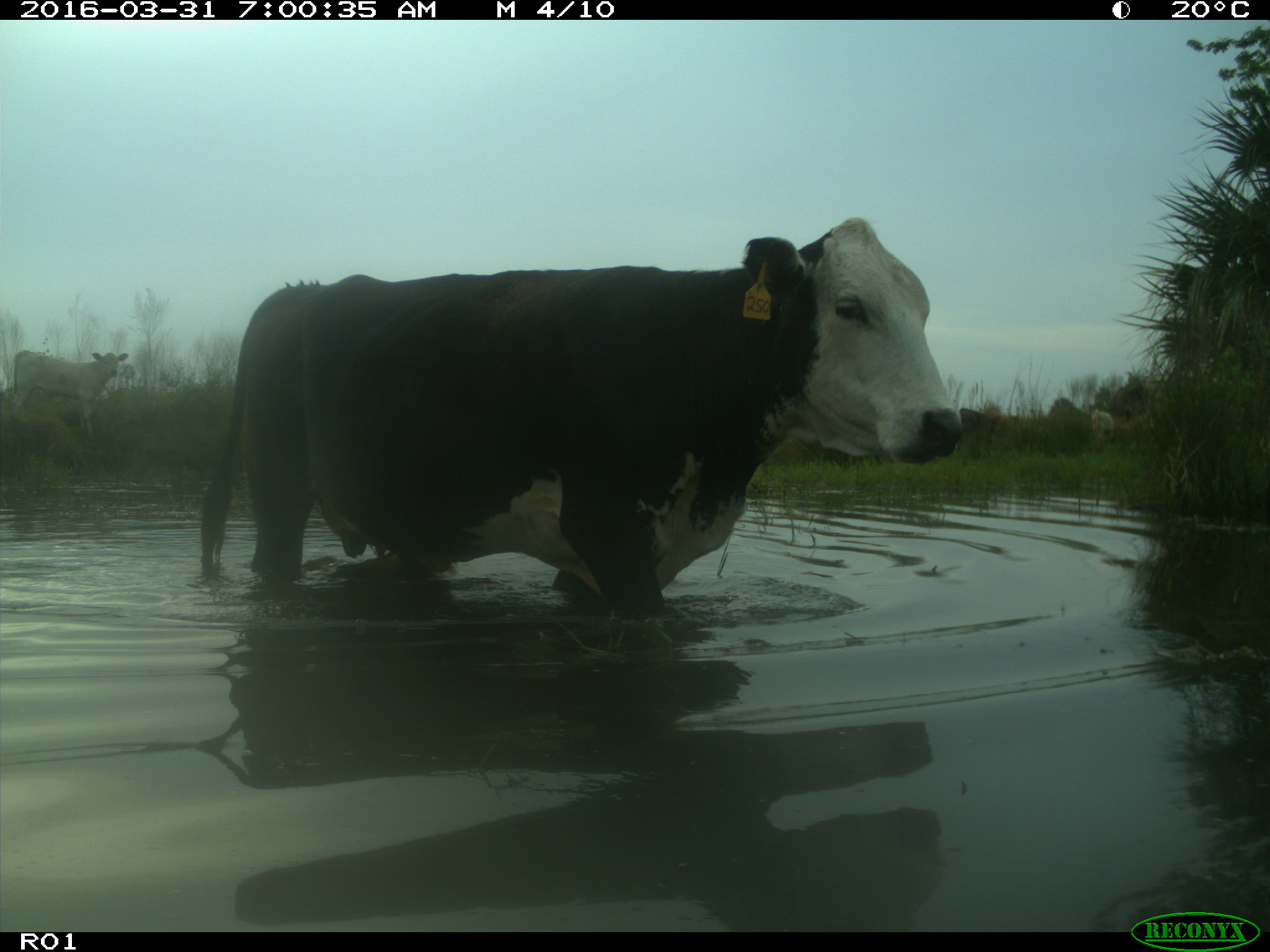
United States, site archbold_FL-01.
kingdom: Animalia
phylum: Chordata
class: Mammalia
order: Artiodactyla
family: Bovidae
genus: Bos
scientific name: Bos taurus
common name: domestic cow